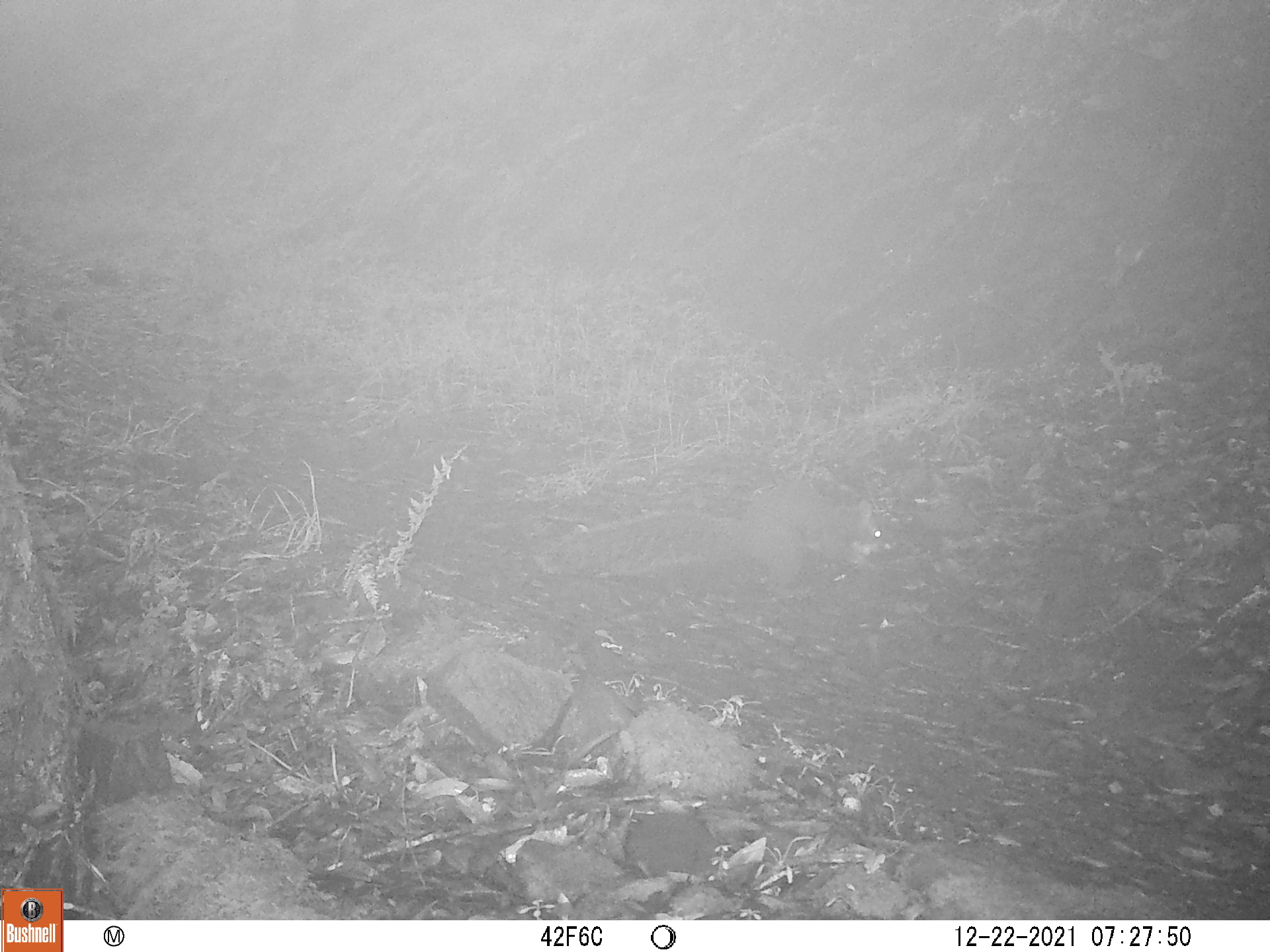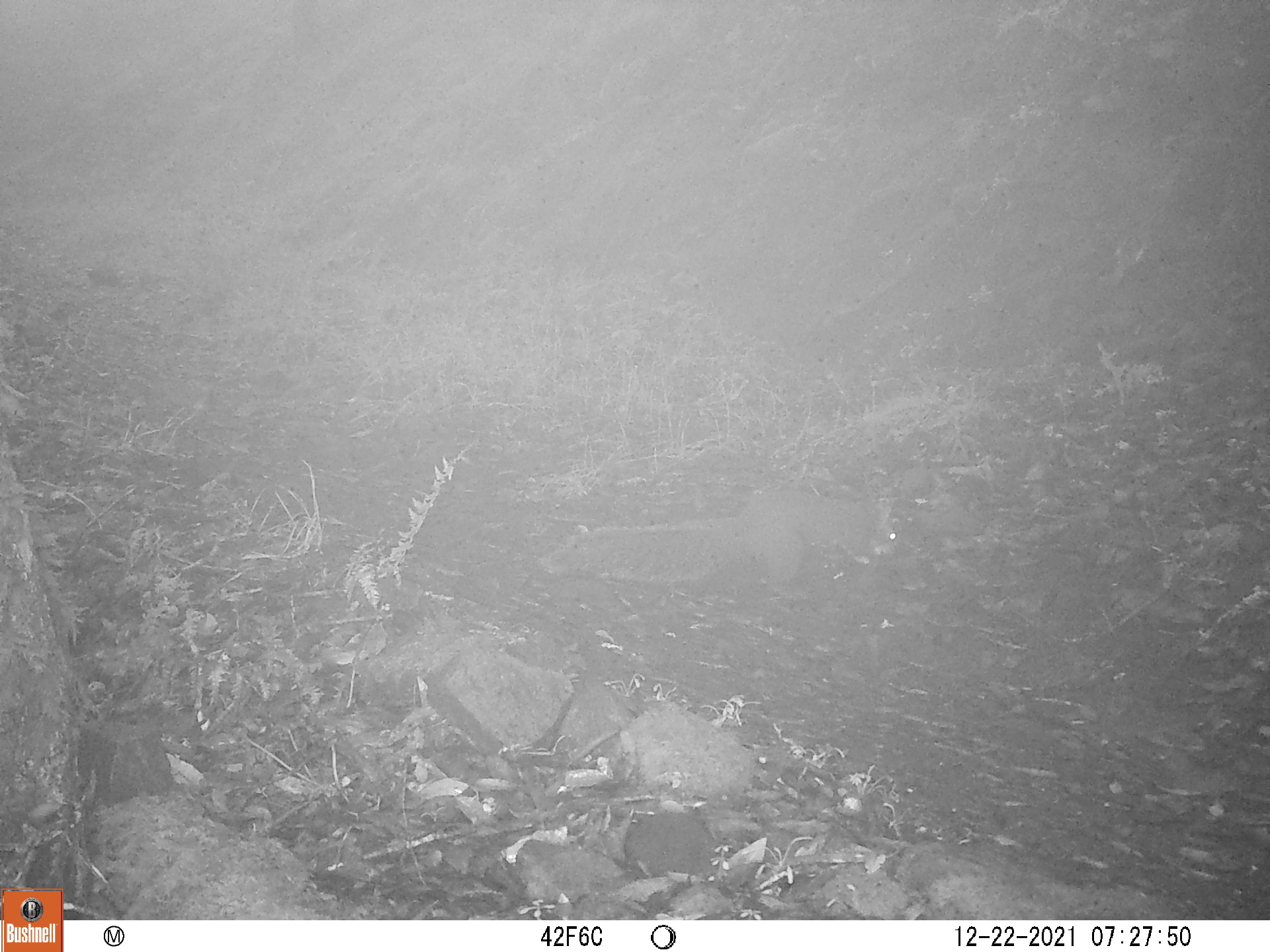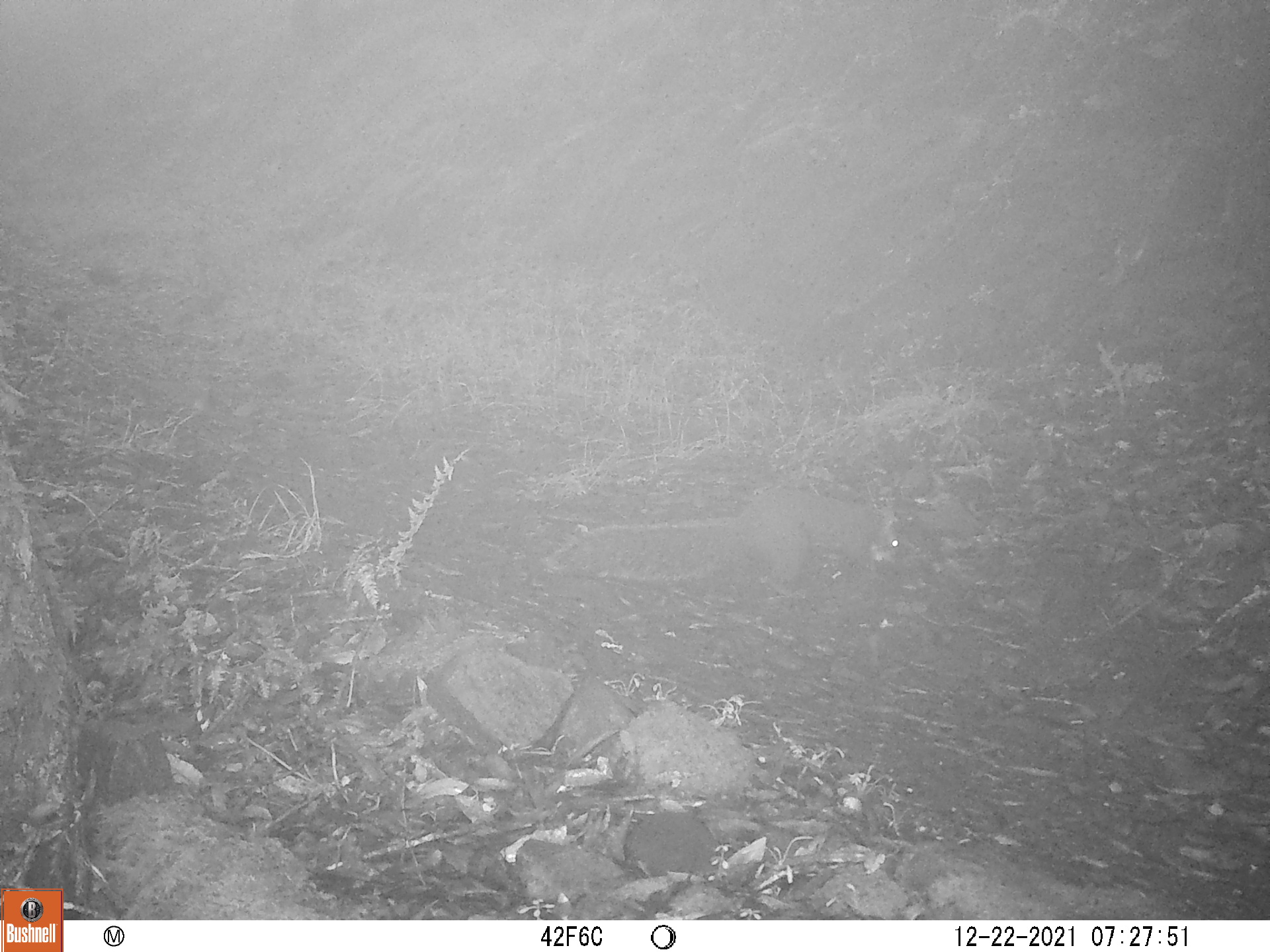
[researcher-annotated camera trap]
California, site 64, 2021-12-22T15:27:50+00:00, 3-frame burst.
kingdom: Animalia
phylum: Chordata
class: Mammalia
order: Rodentia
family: Sciuridae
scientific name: Sciuridae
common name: squirrel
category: unknown squirrel